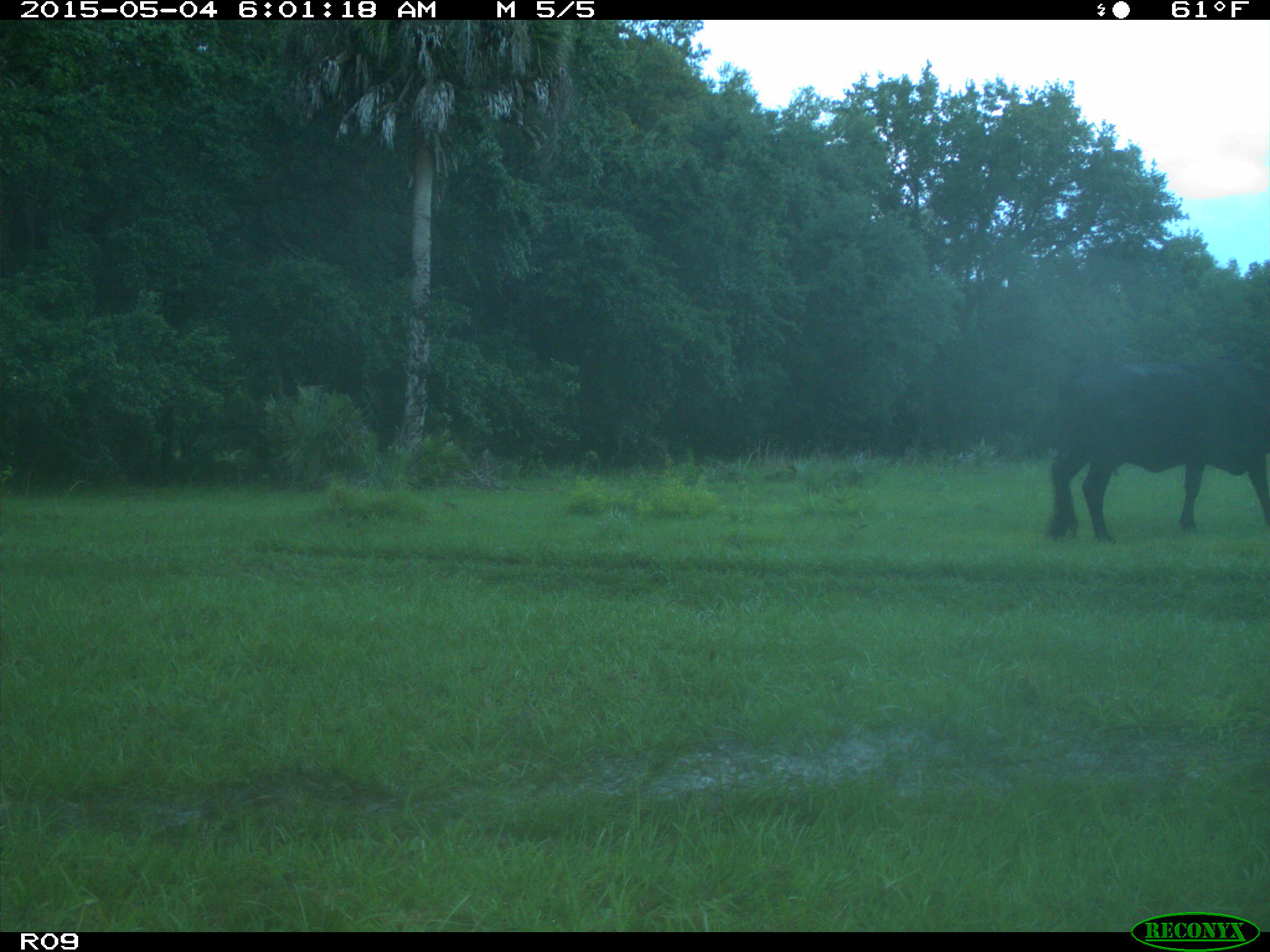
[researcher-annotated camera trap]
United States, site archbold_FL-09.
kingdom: Animalia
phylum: Chordata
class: Mammalia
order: Artiodactyla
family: Bovidae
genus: Bos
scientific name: Bos taurus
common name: domestic cow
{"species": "Bos taurus (domestic cow)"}